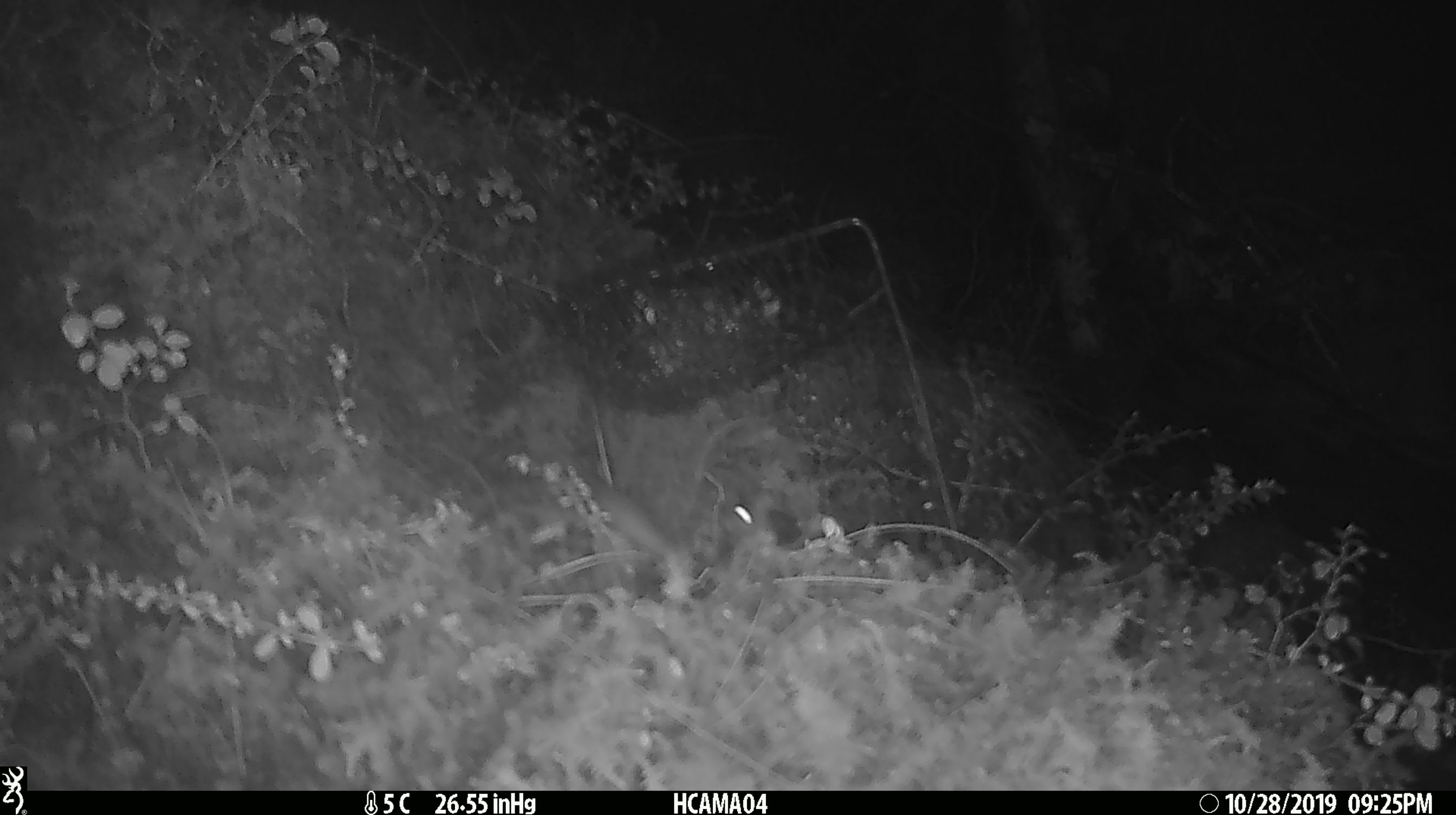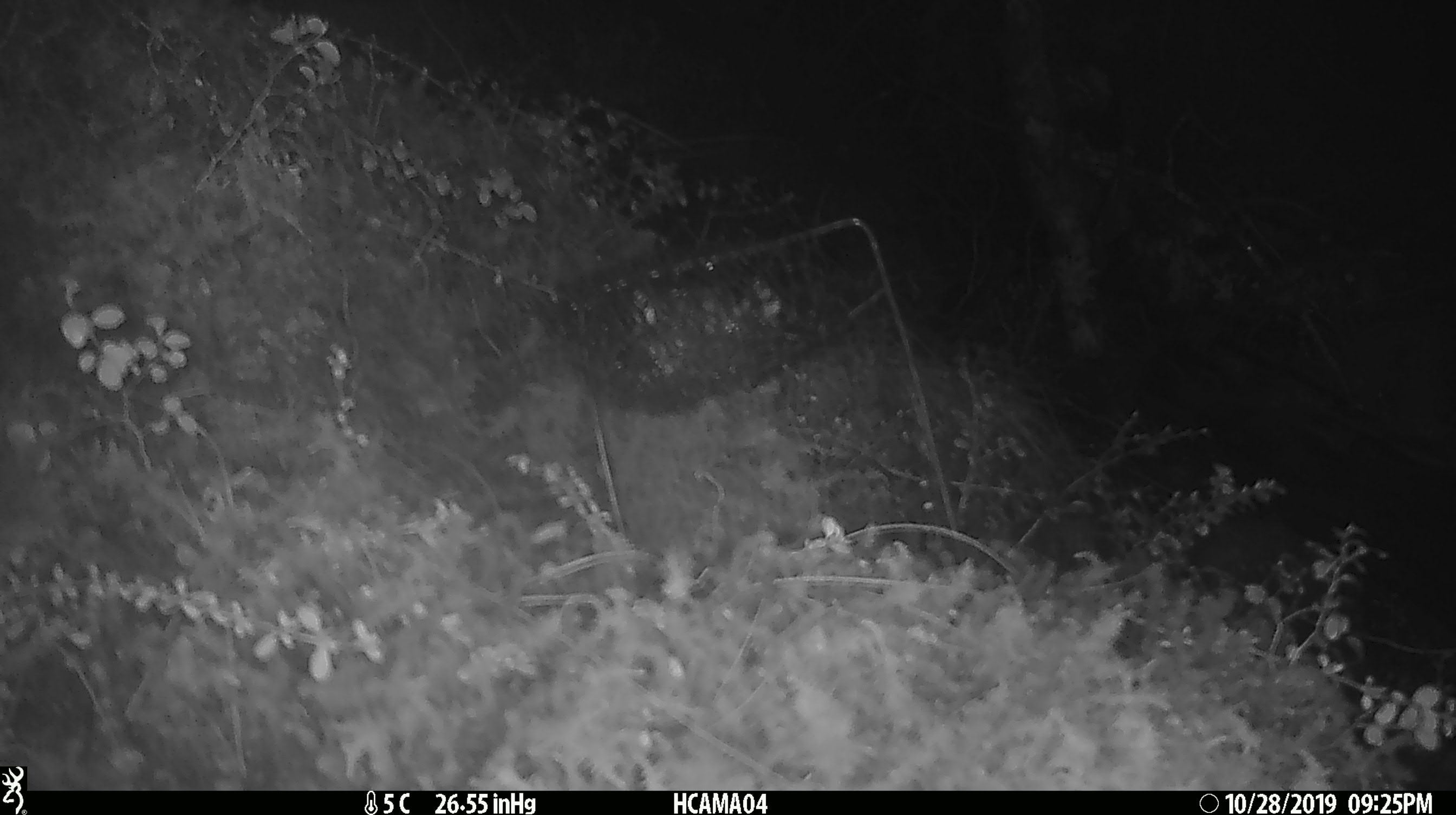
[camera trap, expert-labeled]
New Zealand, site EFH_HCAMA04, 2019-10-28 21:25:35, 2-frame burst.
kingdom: Animalia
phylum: Chordata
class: Mammalia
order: Rodentia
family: Muridae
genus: Mus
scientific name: Mus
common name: mouse